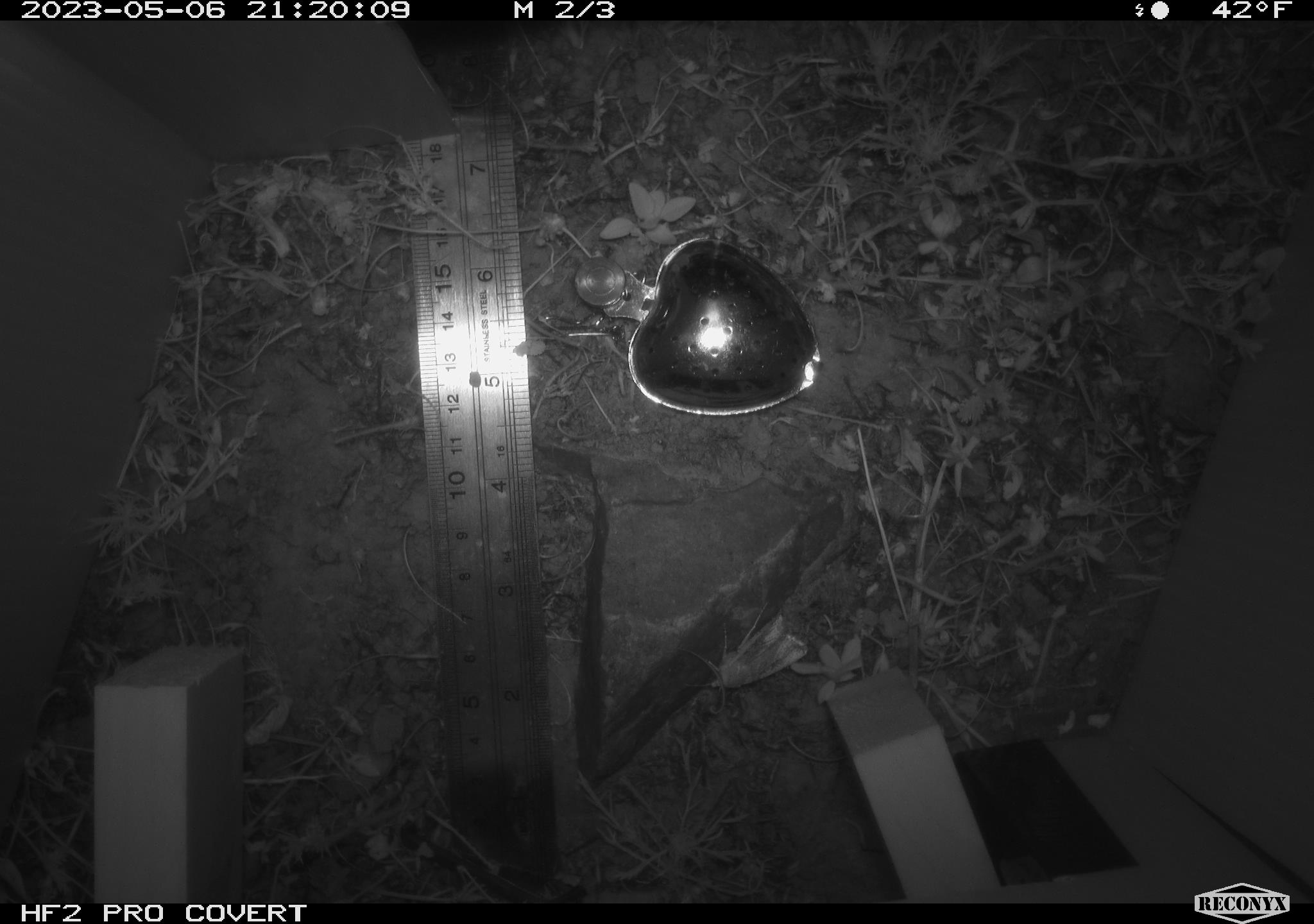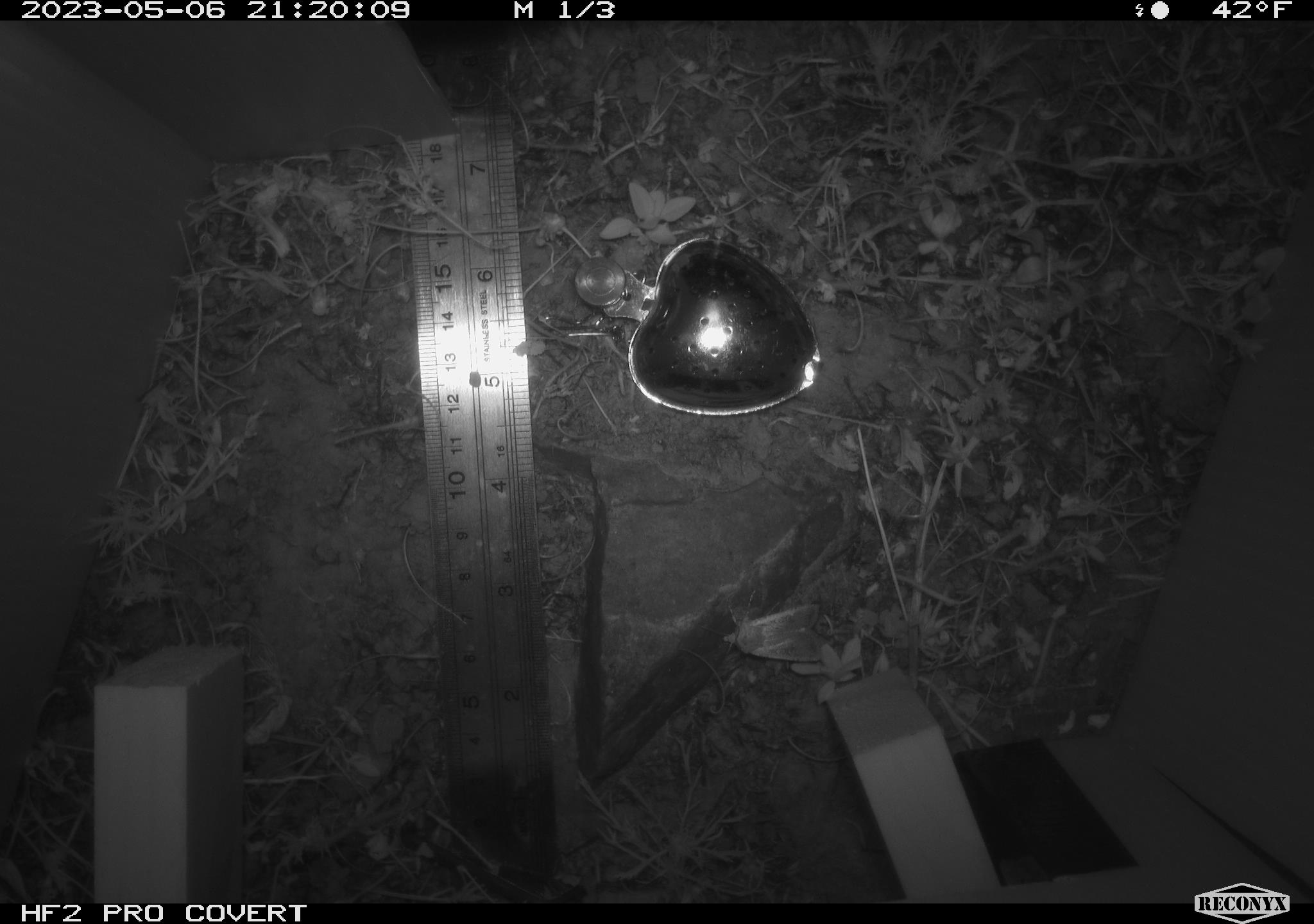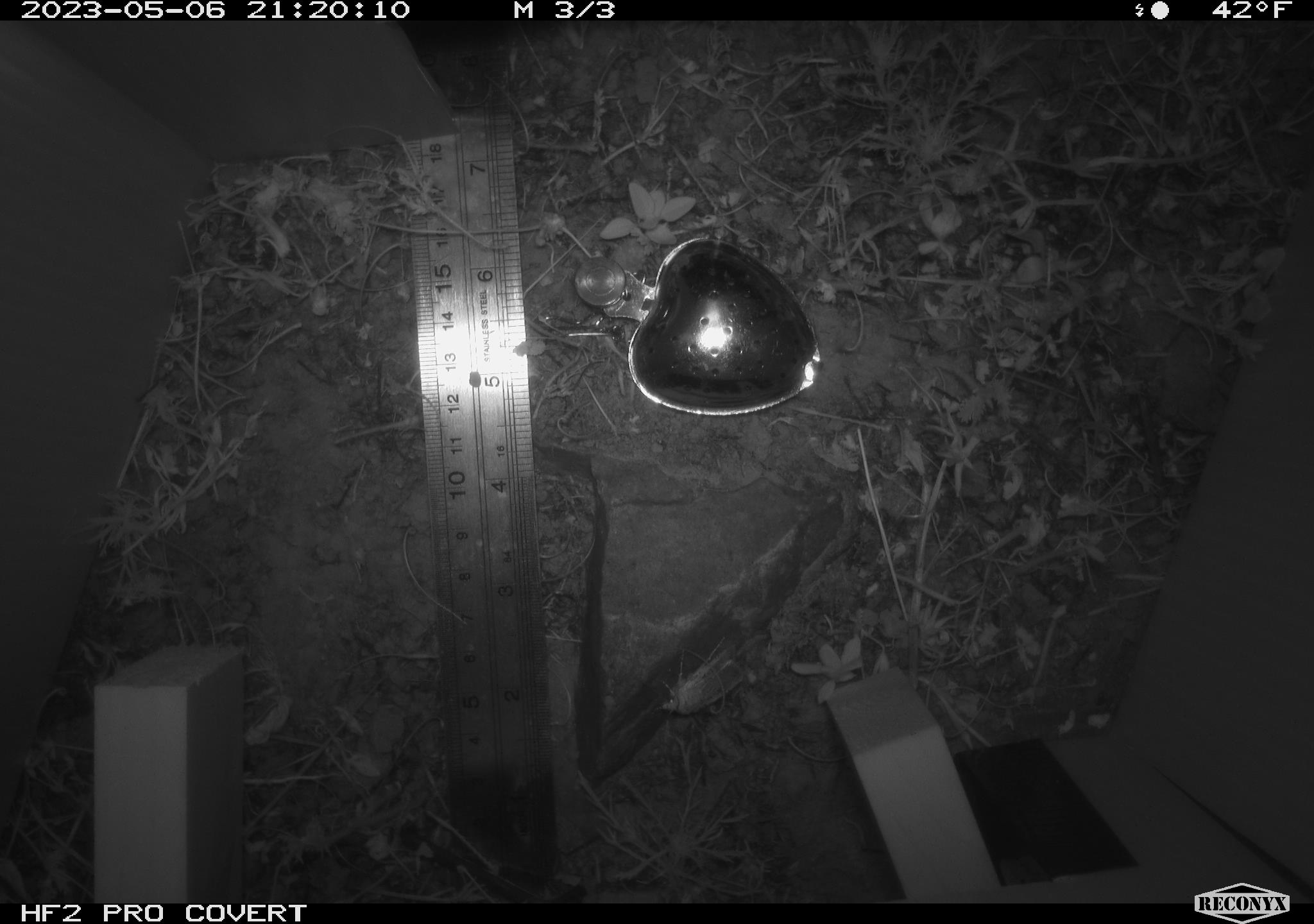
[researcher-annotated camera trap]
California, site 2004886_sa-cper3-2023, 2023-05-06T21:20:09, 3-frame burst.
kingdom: Animalia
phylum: Arthropoda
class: Insecta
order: Lepidoptera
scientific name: Lepidoptera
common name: butterflies and moths